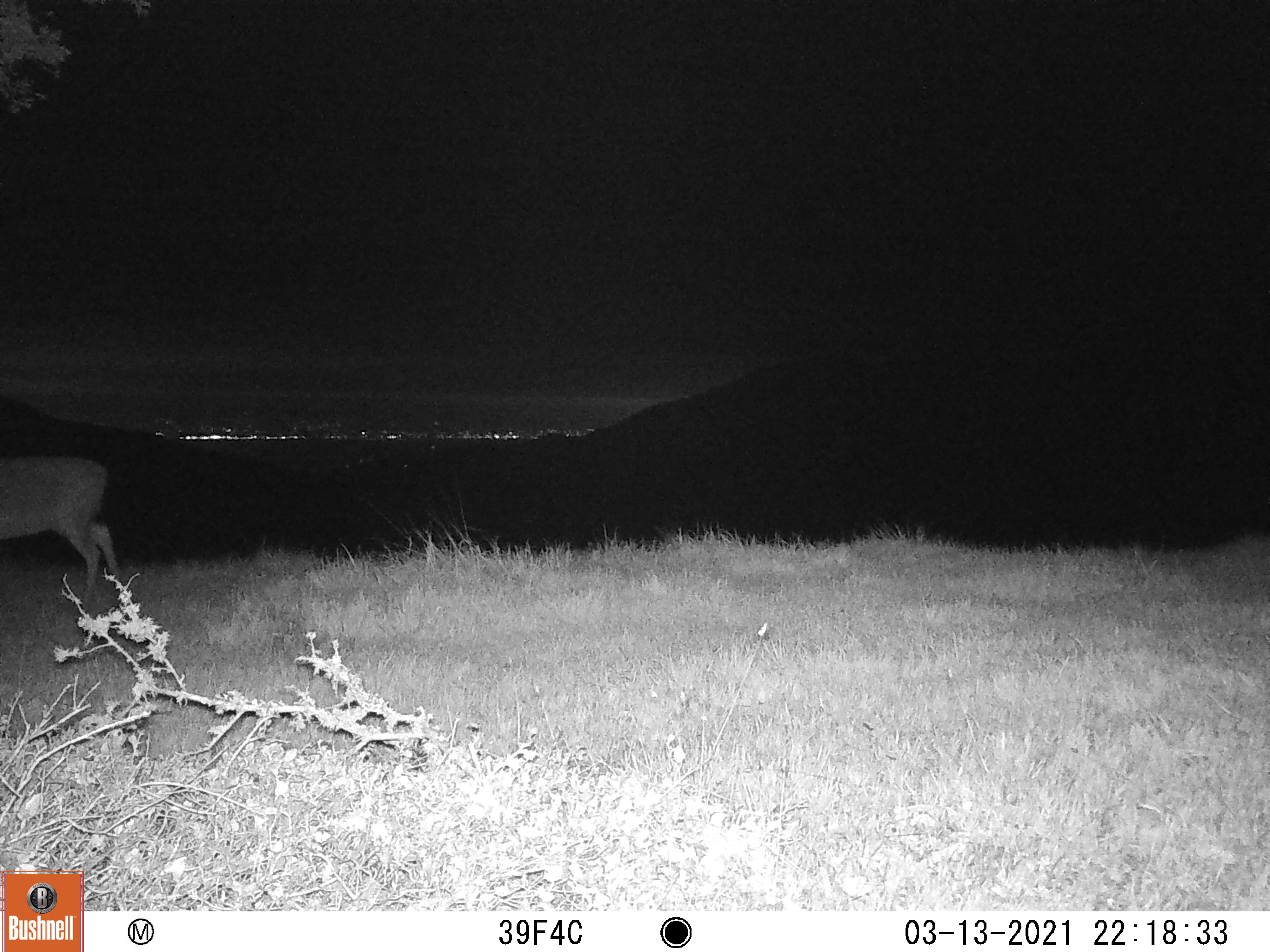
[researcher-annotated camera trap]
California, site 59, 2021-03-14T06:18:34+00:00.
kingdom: Animalia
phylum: Chordata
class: Mammalia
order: Artiodactyla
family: Cervidae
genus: Odocoileus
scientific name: Odocoileus hemionus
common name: mule deer